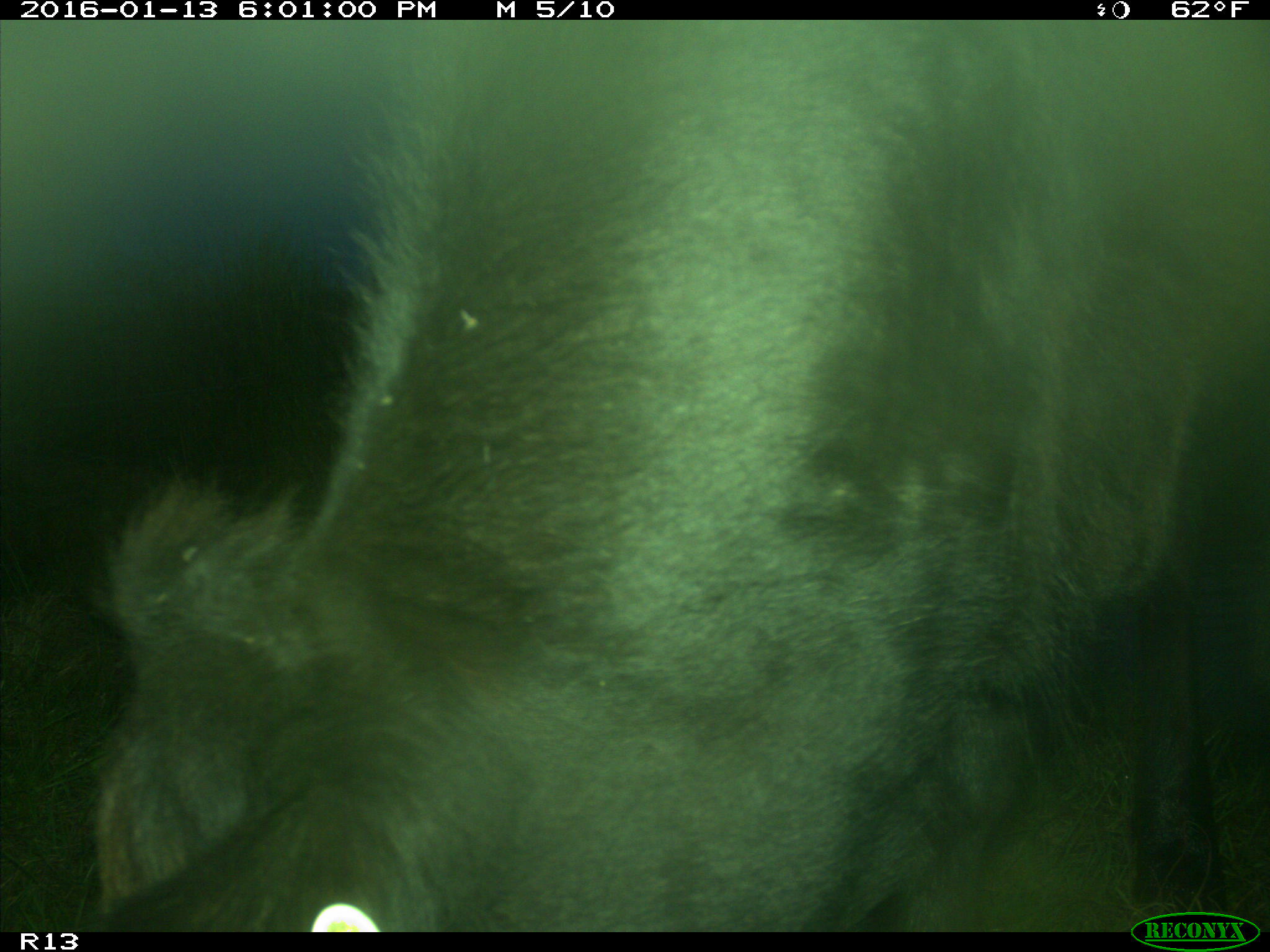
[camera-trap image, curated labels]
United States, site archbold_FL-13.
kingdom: Animalia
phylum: Chordata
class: Mammalia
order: Artiodactyla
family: Bovidae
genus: Bos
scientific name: Bos taurus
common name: domestic cow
Bos taurus (domestic cow).